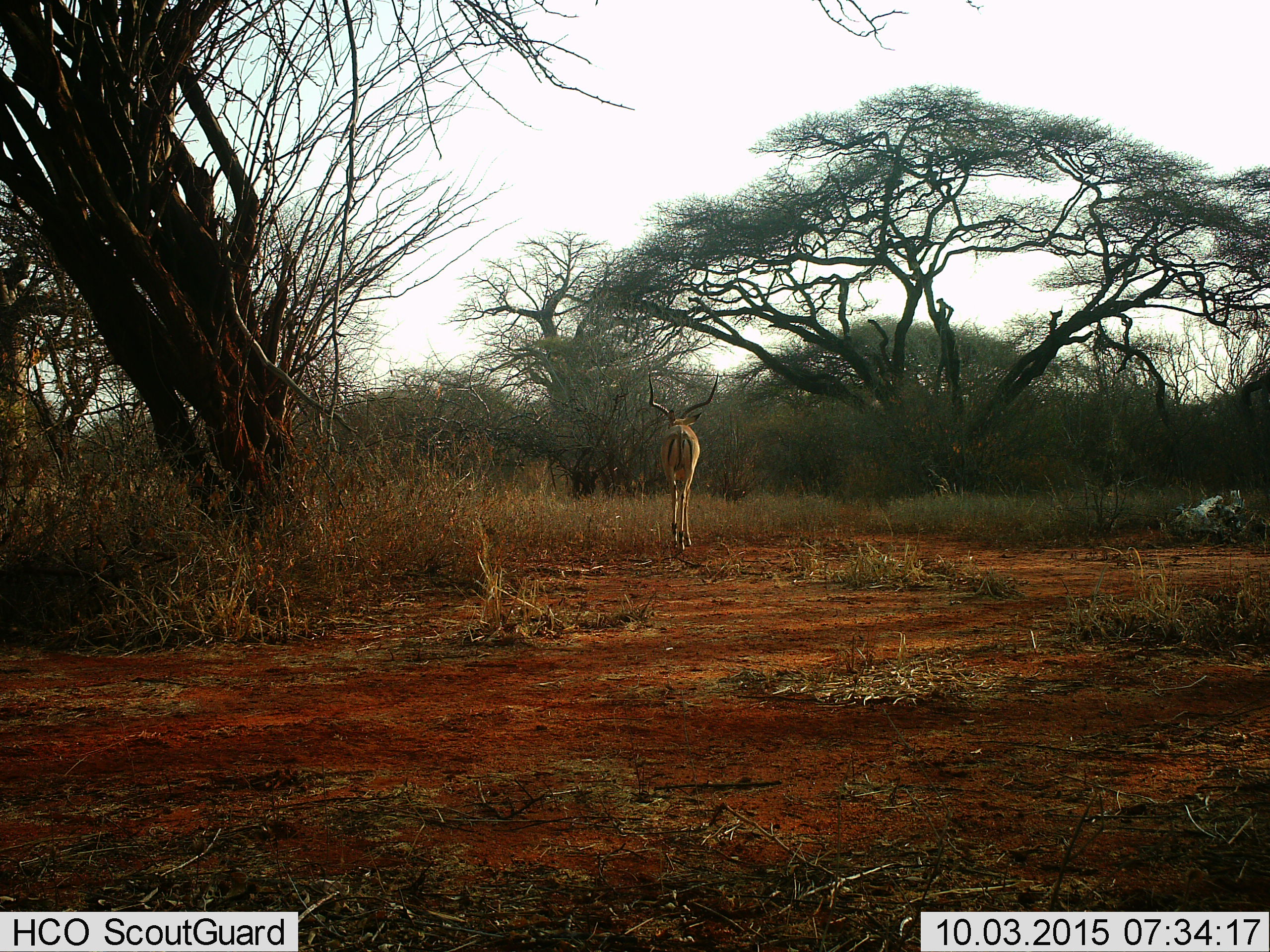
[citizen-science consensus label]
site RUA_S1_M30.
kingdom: Animalia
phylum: Chordata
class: Mammalia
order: Artiodactyla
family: Bovidae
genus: Aepyceros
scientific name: Aepyceros melampus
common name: impala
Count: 1.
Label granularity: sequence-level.